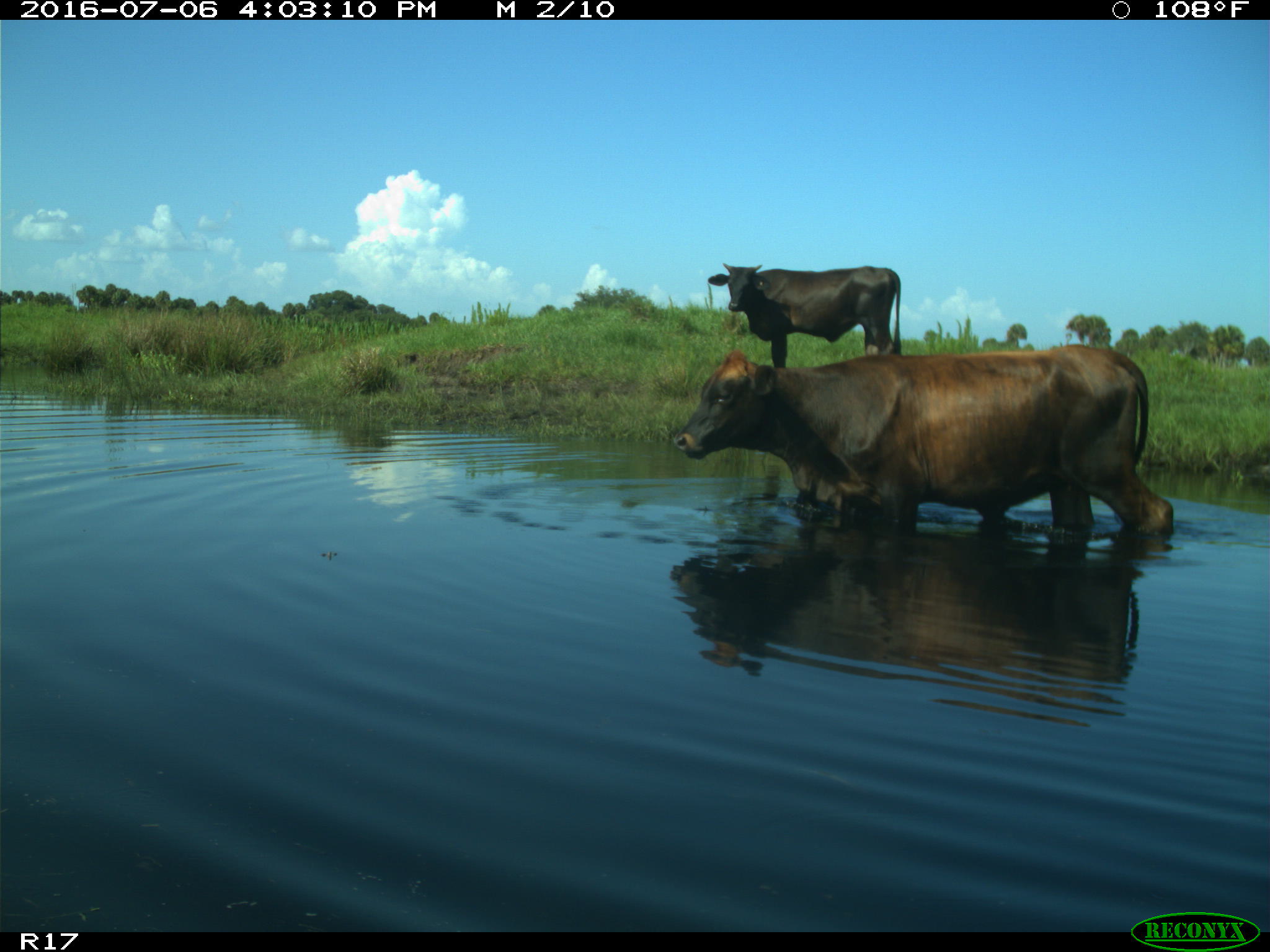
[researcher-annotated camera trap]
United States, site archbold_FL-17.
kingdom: Animalia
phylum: Chordata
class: Mammalia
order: Artiodactyla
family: Bovidae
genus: Bos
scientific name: Bos taurus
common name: domestic cow